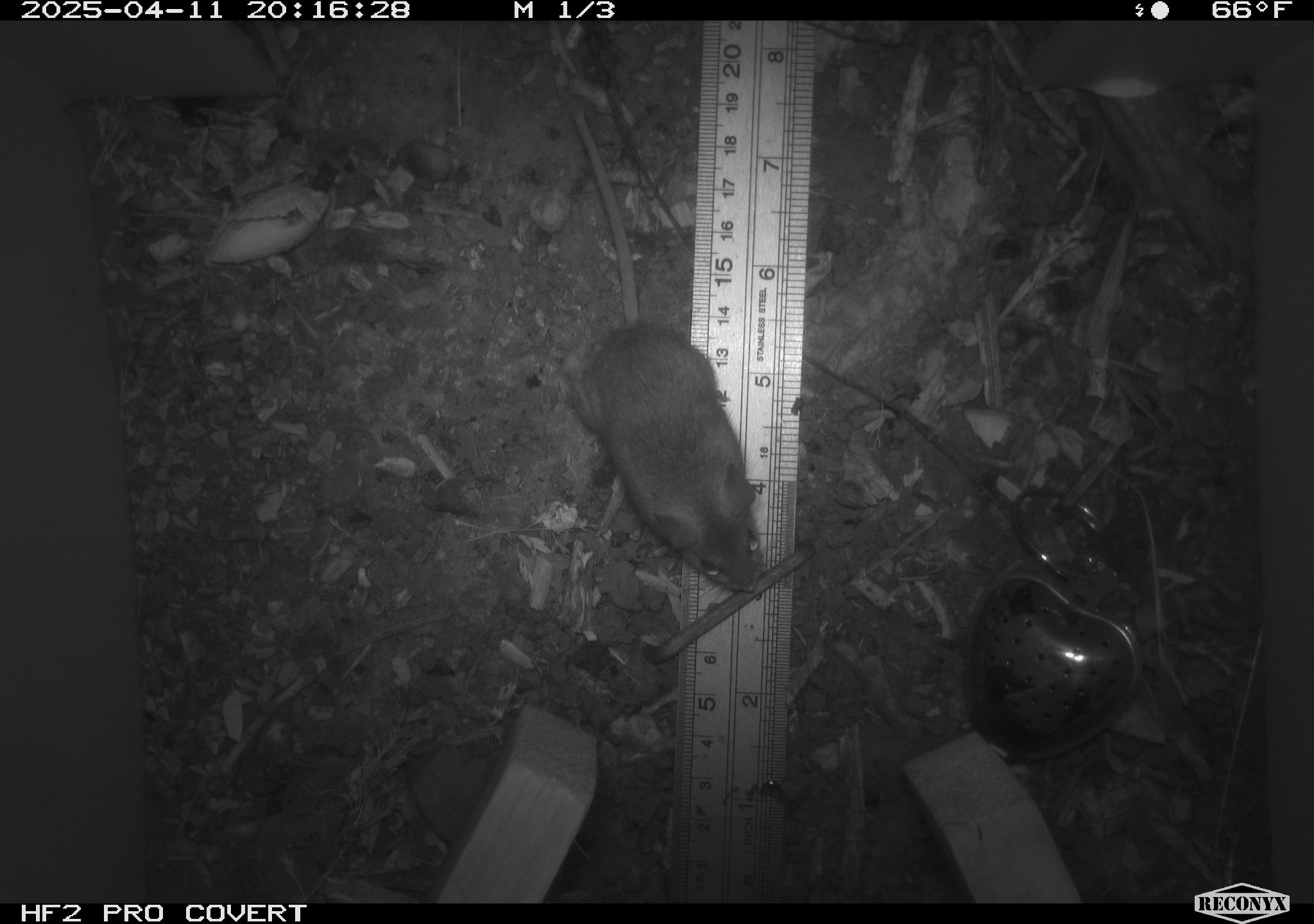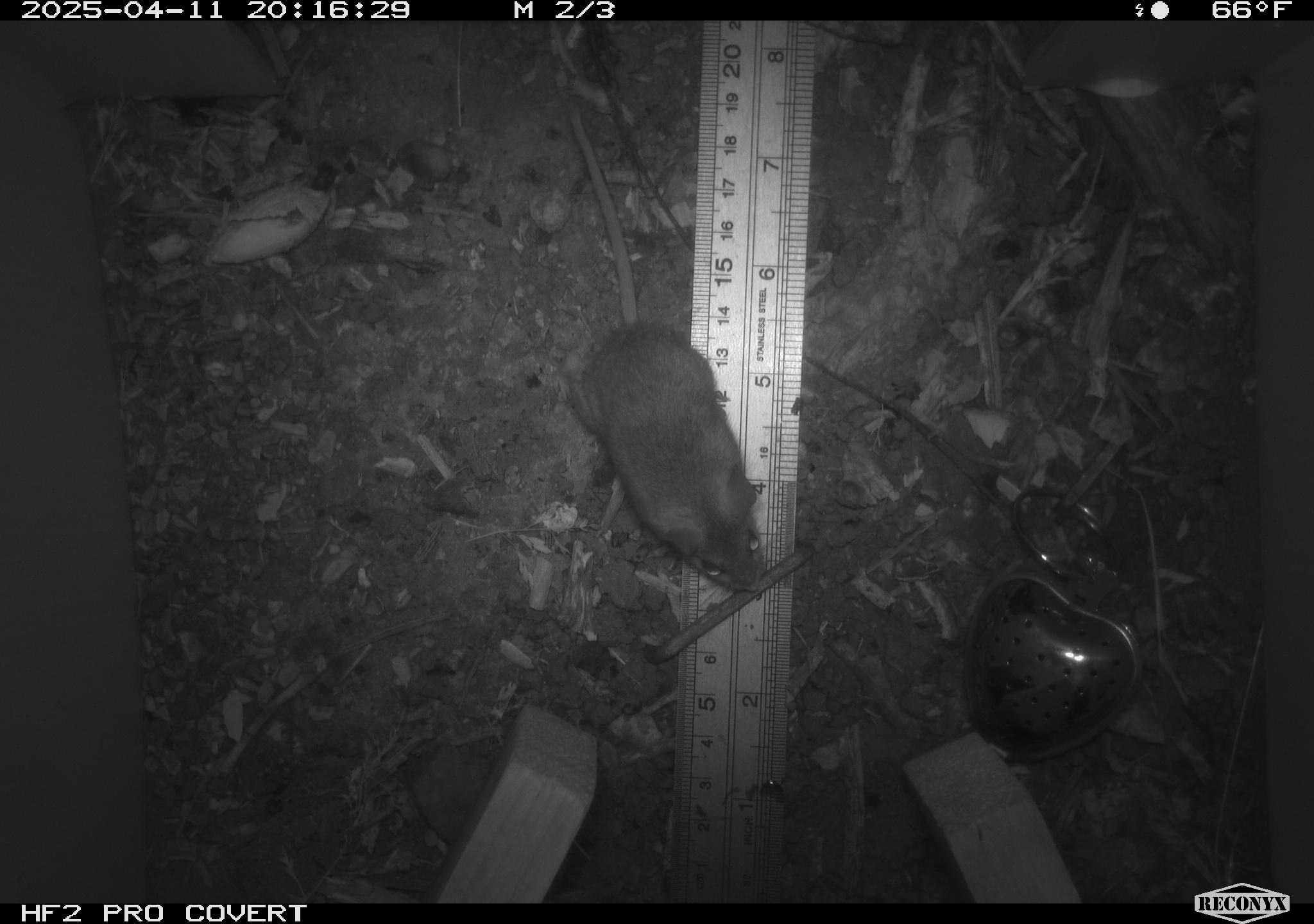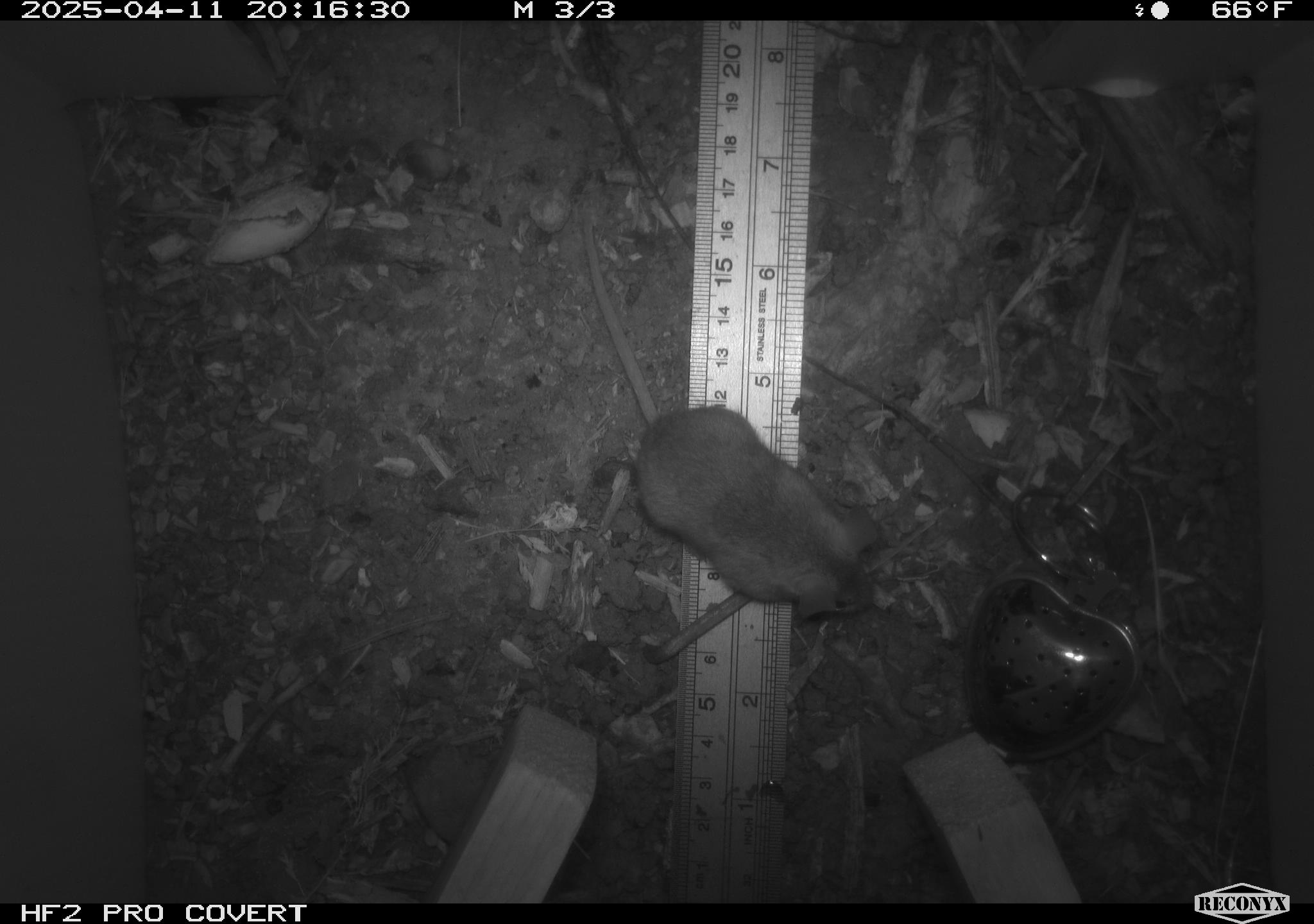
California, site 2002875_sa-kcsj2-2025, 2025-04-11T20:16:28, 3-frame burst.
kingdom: Animalia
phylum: Chordata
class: Mammalia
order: Rodentia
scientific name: Rodentia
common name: rodent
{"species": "rodent (Rodentia)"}